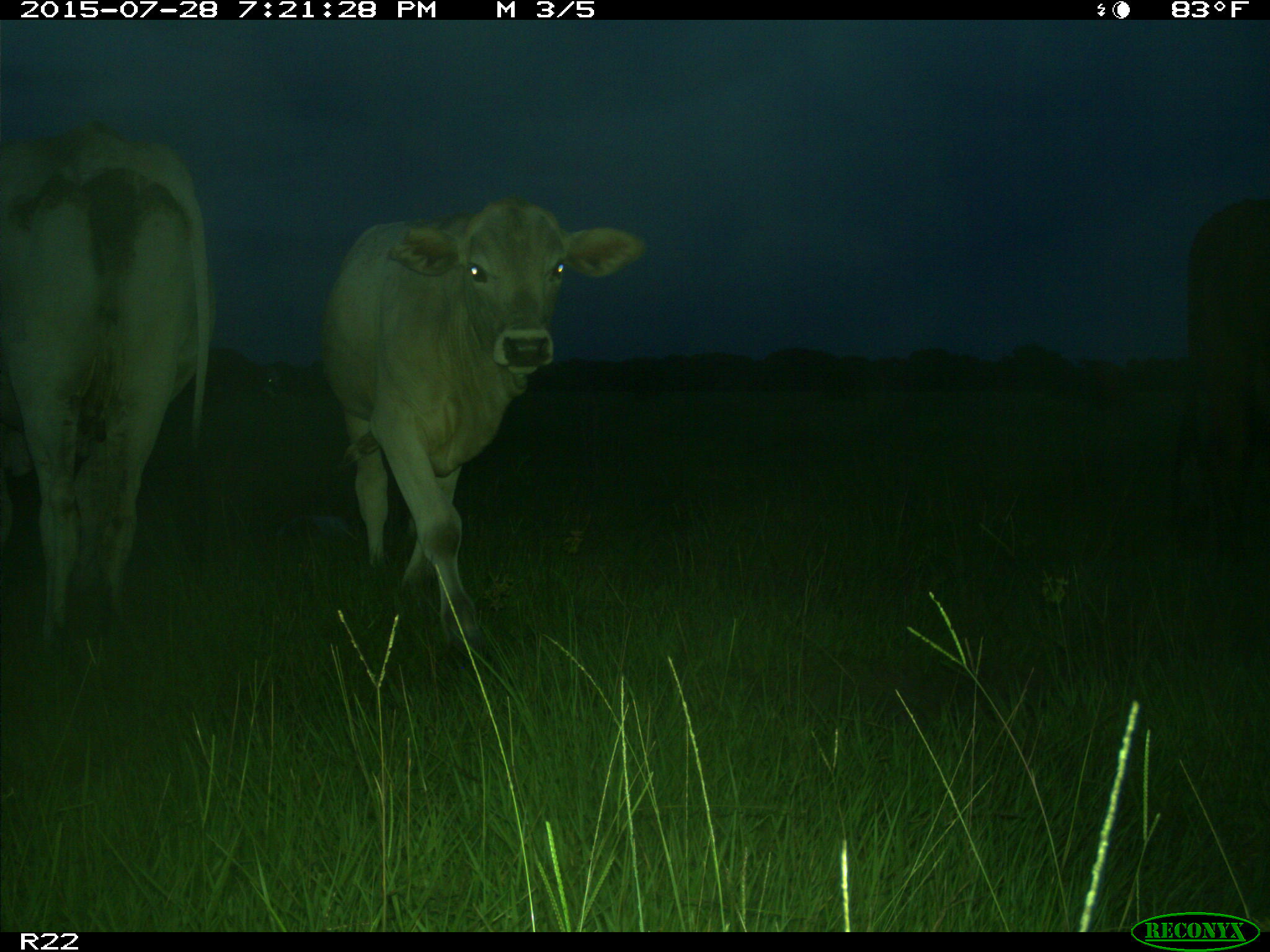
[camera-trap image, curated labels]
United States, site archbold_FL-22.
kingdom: Animalia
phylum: Chordata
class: Mammalia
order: Artiodactyla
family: Bovidae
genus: Bos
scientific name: Bos taurus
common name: domestic cow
Bos taurus (domestic cow).